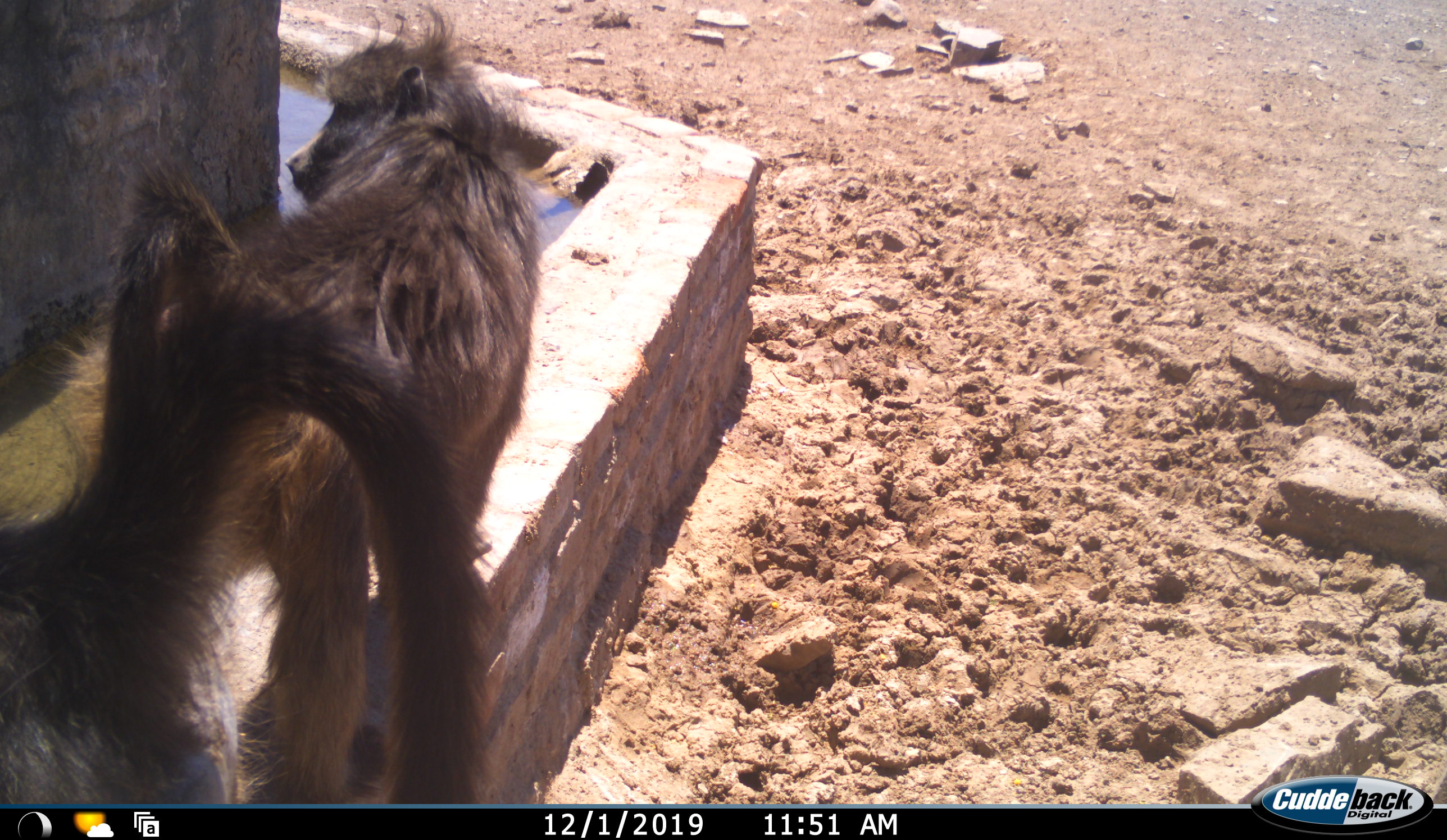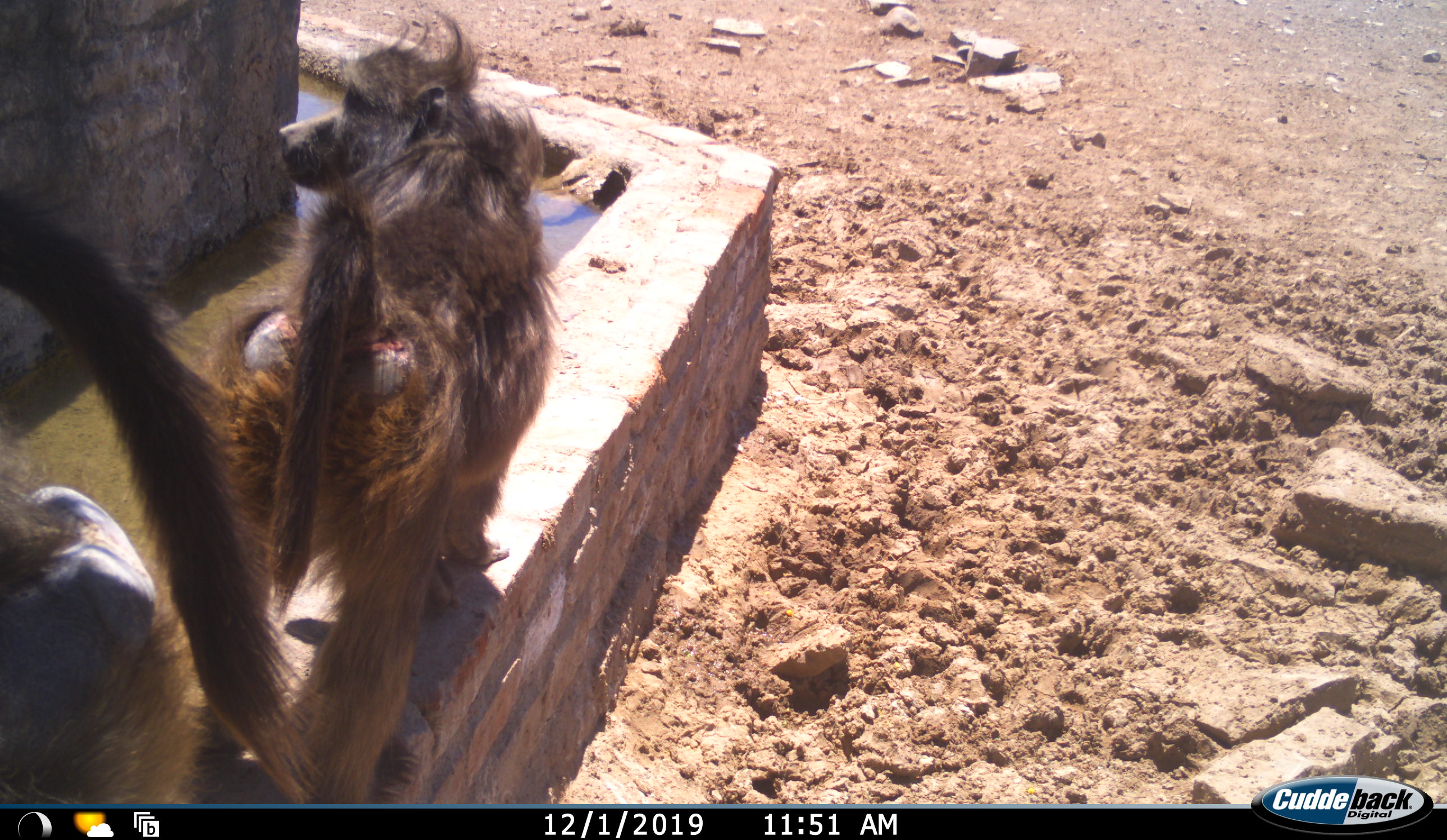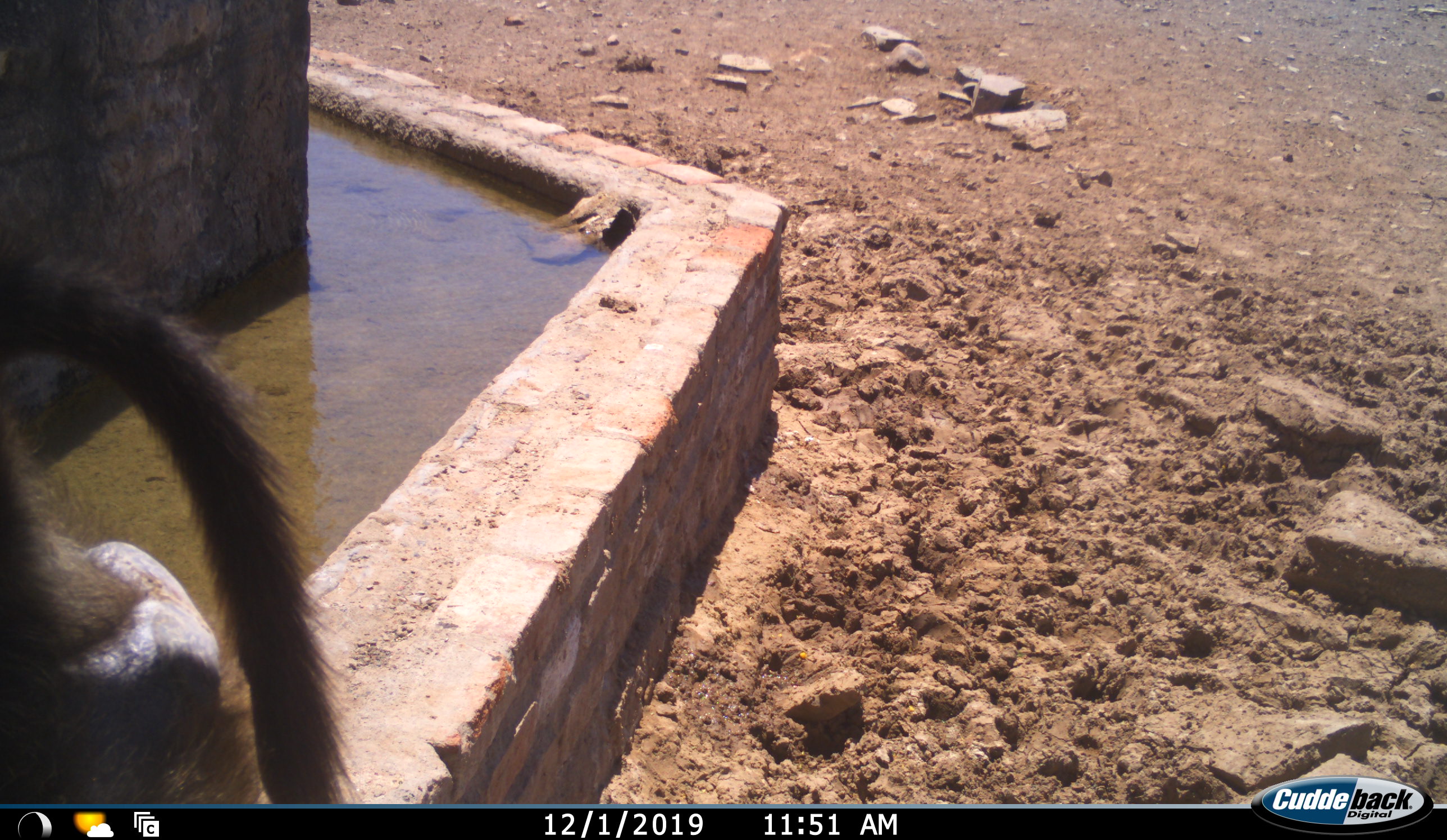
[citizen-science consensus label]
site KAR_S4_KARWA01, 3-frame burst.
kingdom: Animalia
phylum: Chordata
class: Mammalia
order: Primates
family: Cercopithecidae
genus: Papio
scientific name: Papio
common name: baboon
Baboon (Papio), count 2. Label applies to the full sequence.